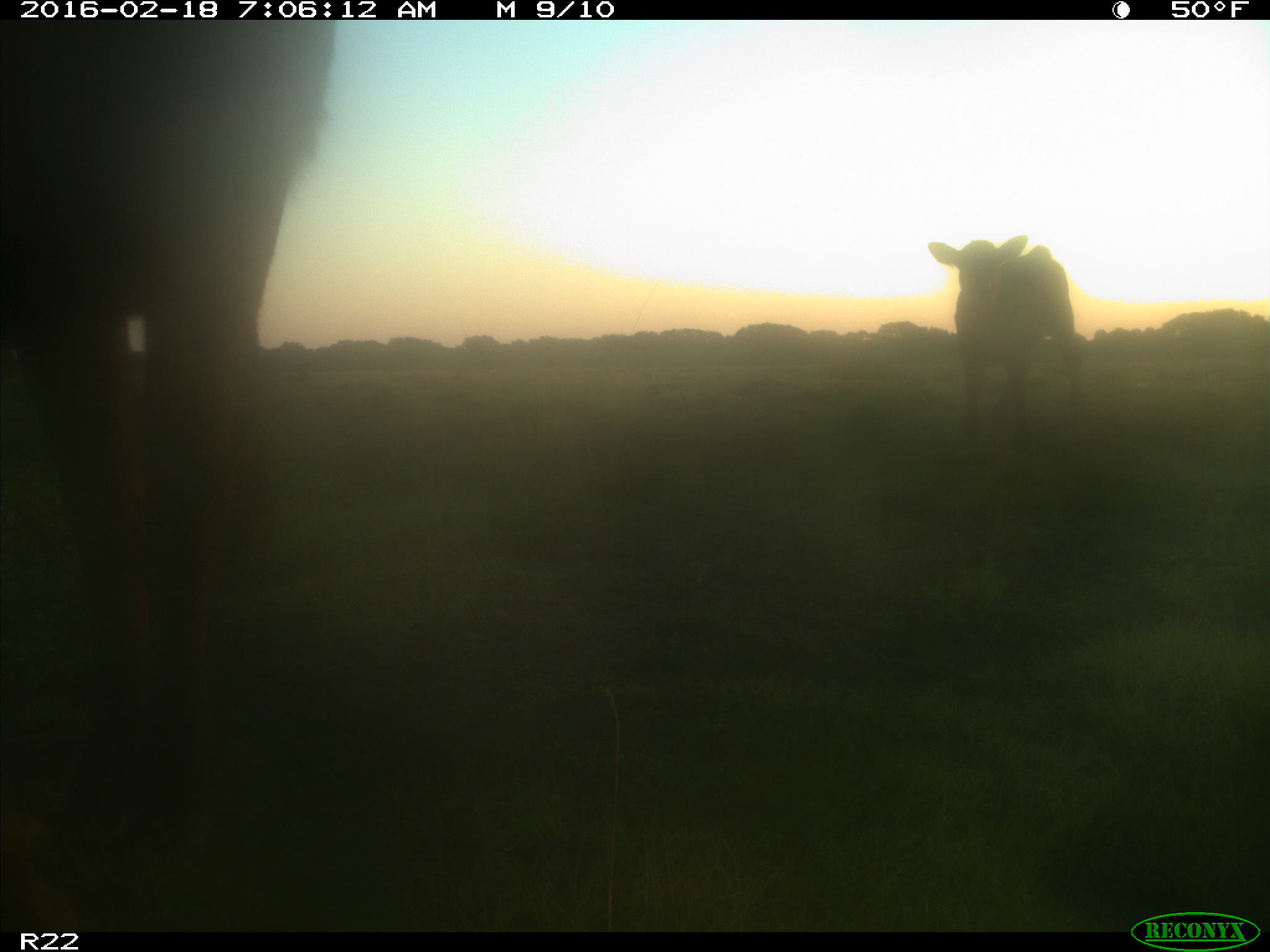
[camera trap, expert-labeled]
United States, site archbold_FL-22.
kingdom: Animalia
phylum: Chordata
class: Mammalia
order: Artiodactyla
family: Bovidae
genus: Bos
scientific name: Bos taurus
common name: domestic cow